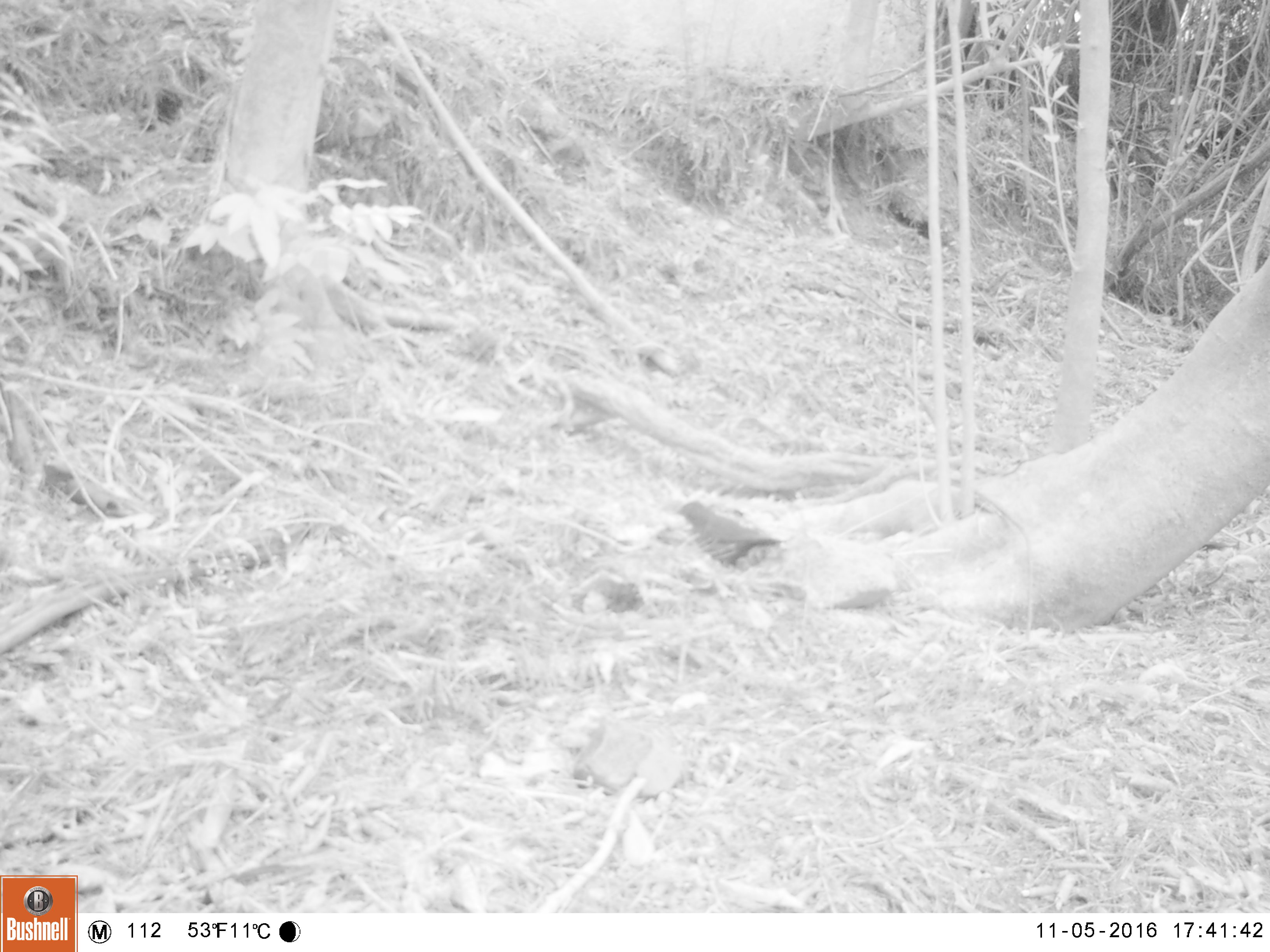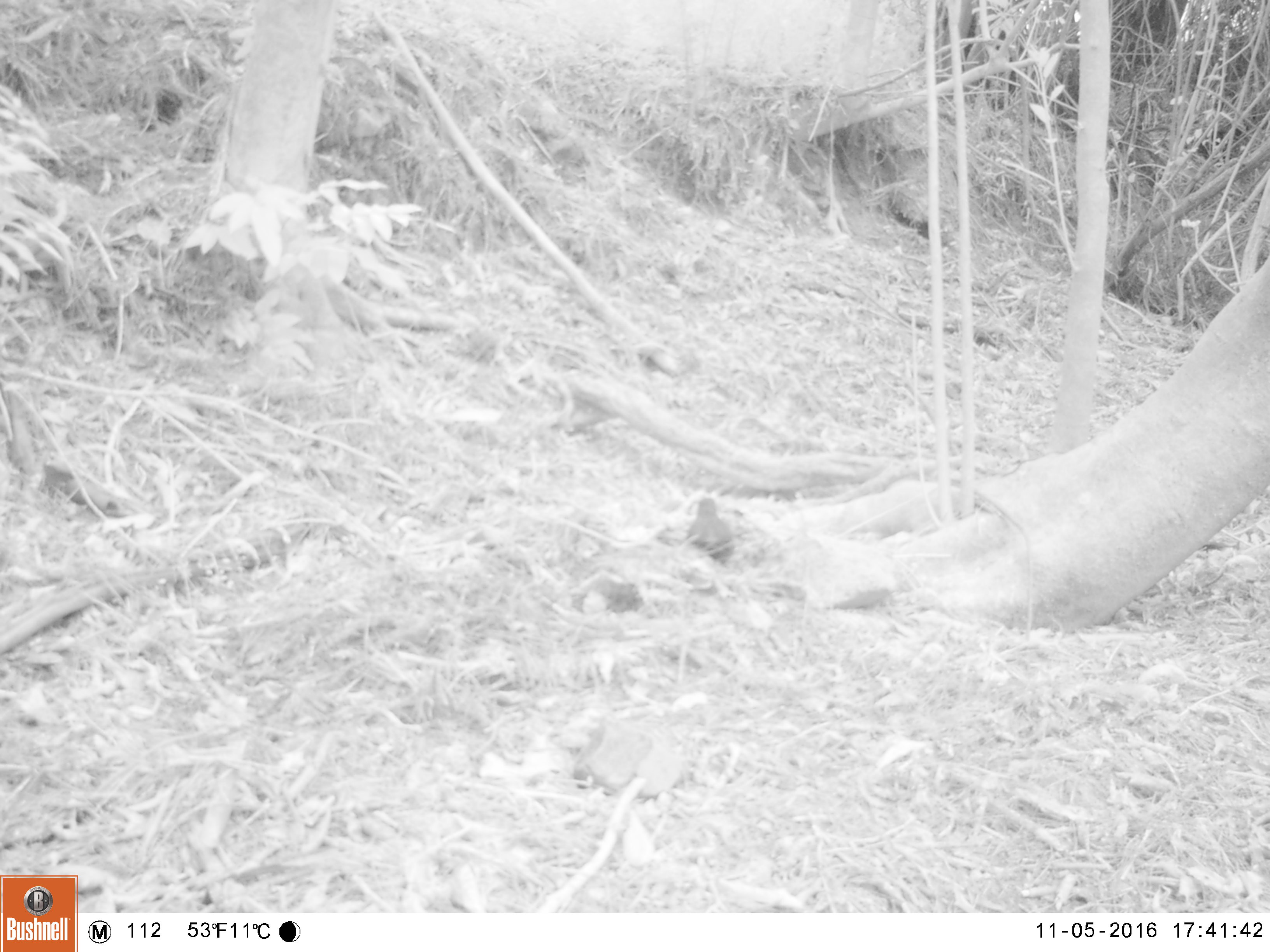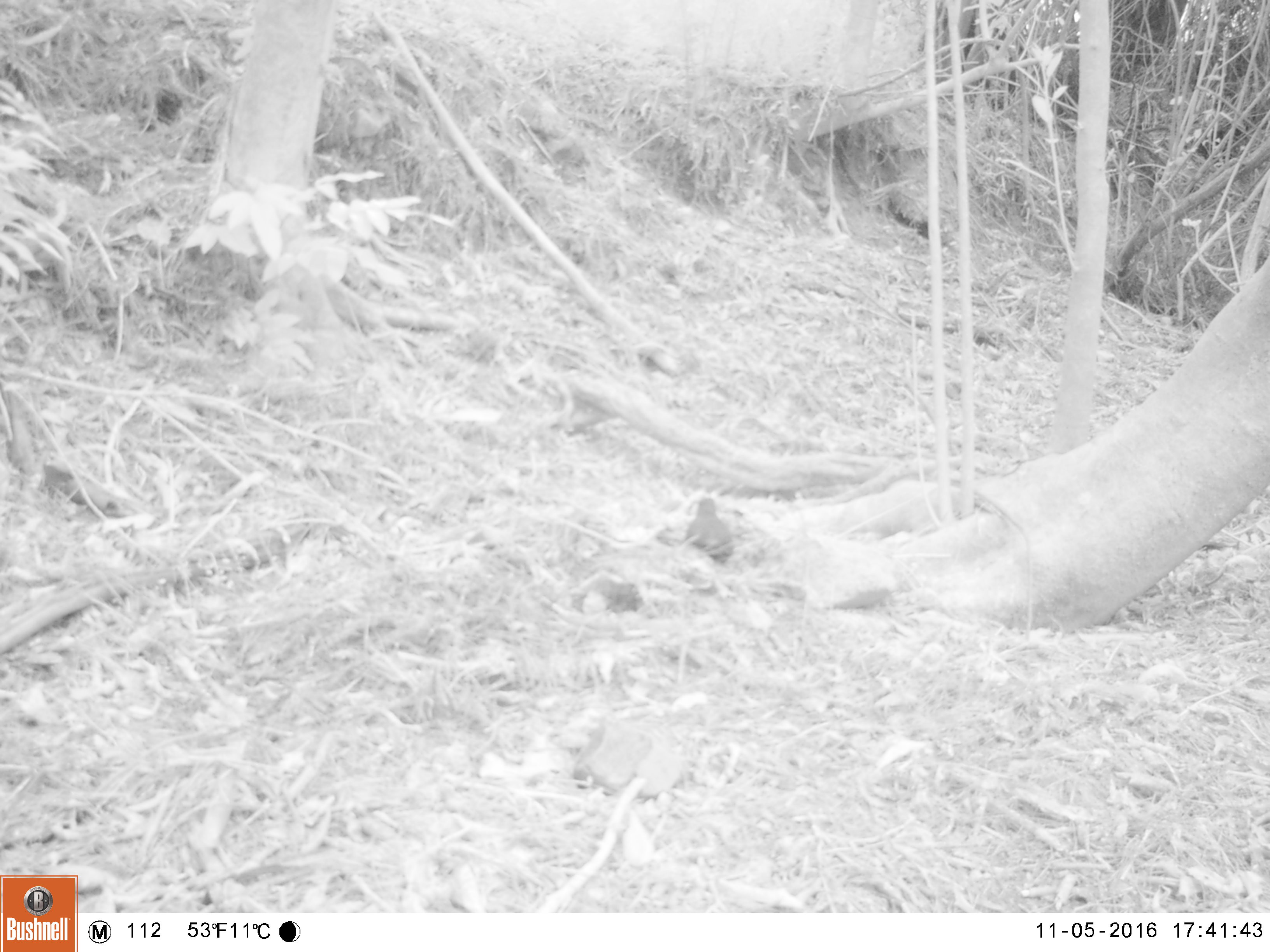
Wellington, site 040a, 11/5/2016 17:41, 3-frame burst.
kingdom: Animalia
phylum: Chordata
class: Aves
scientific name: Aves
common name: bird